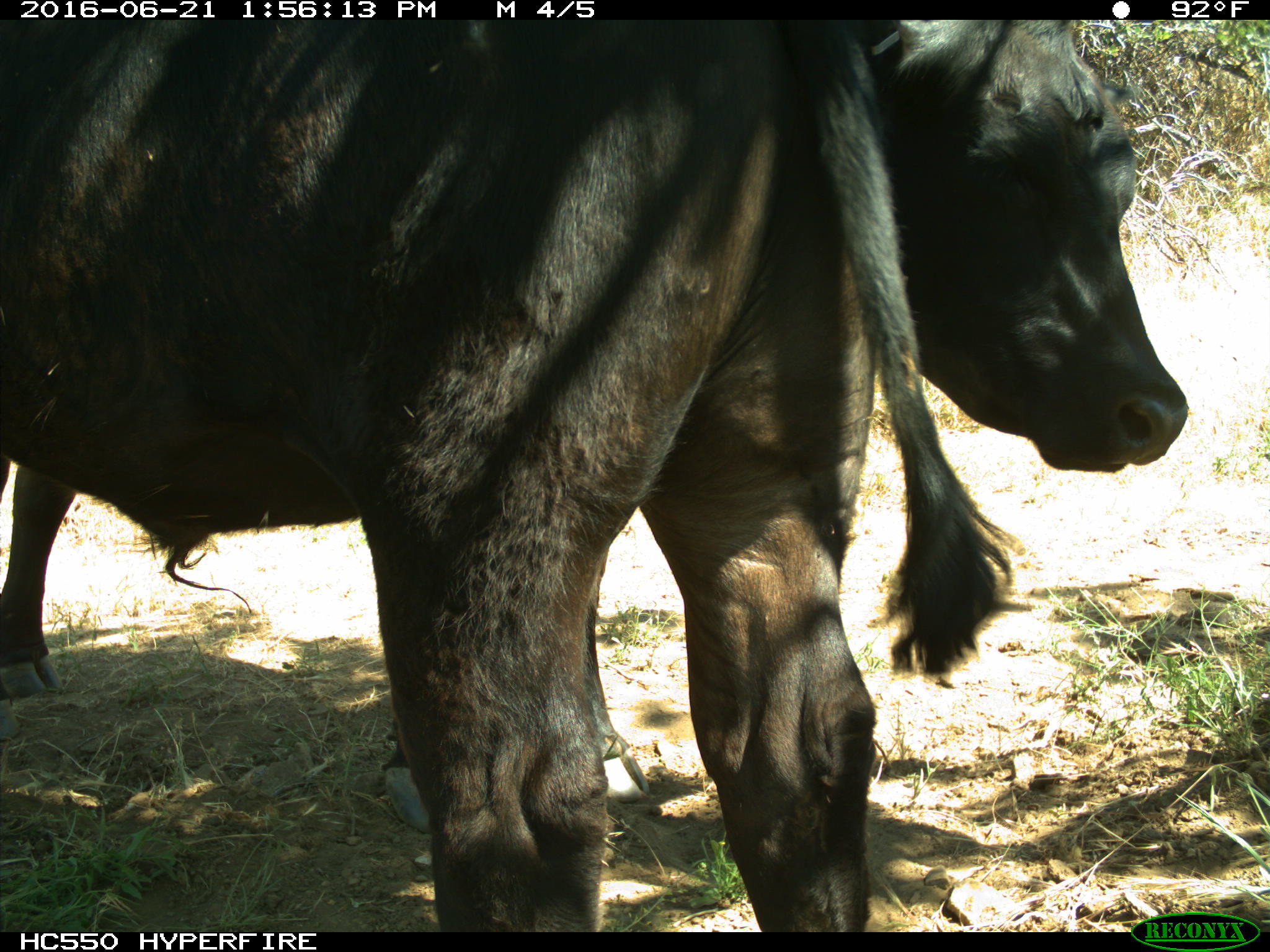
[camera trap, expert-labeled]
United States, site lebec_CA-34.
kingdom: Animalia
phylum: Chordata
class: Mammalia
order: Artiodactyla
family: Bovidae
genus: Bos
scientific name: Bos taurus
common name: domestic cow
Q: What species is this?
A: Bos taurus (domestic cow).